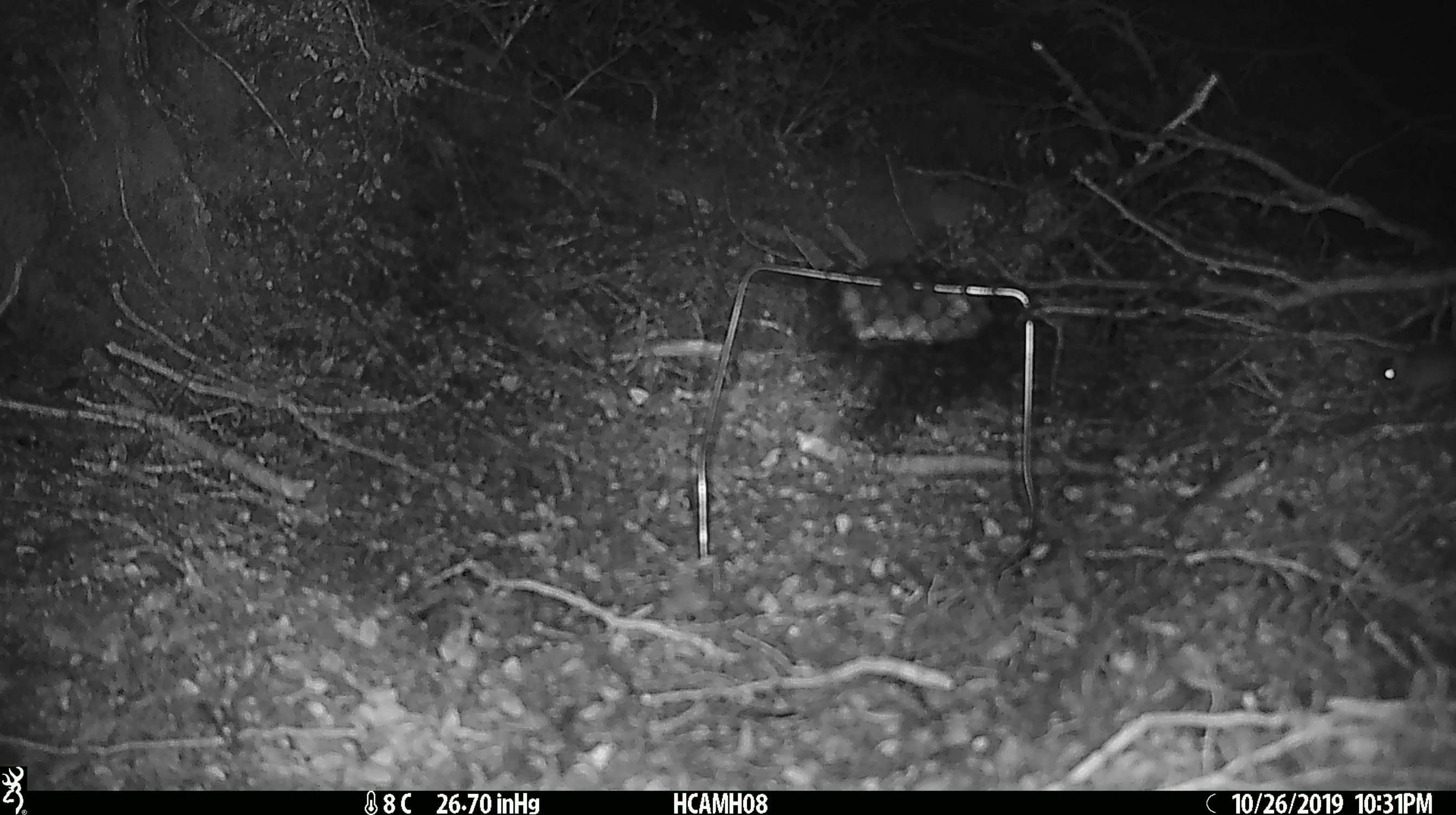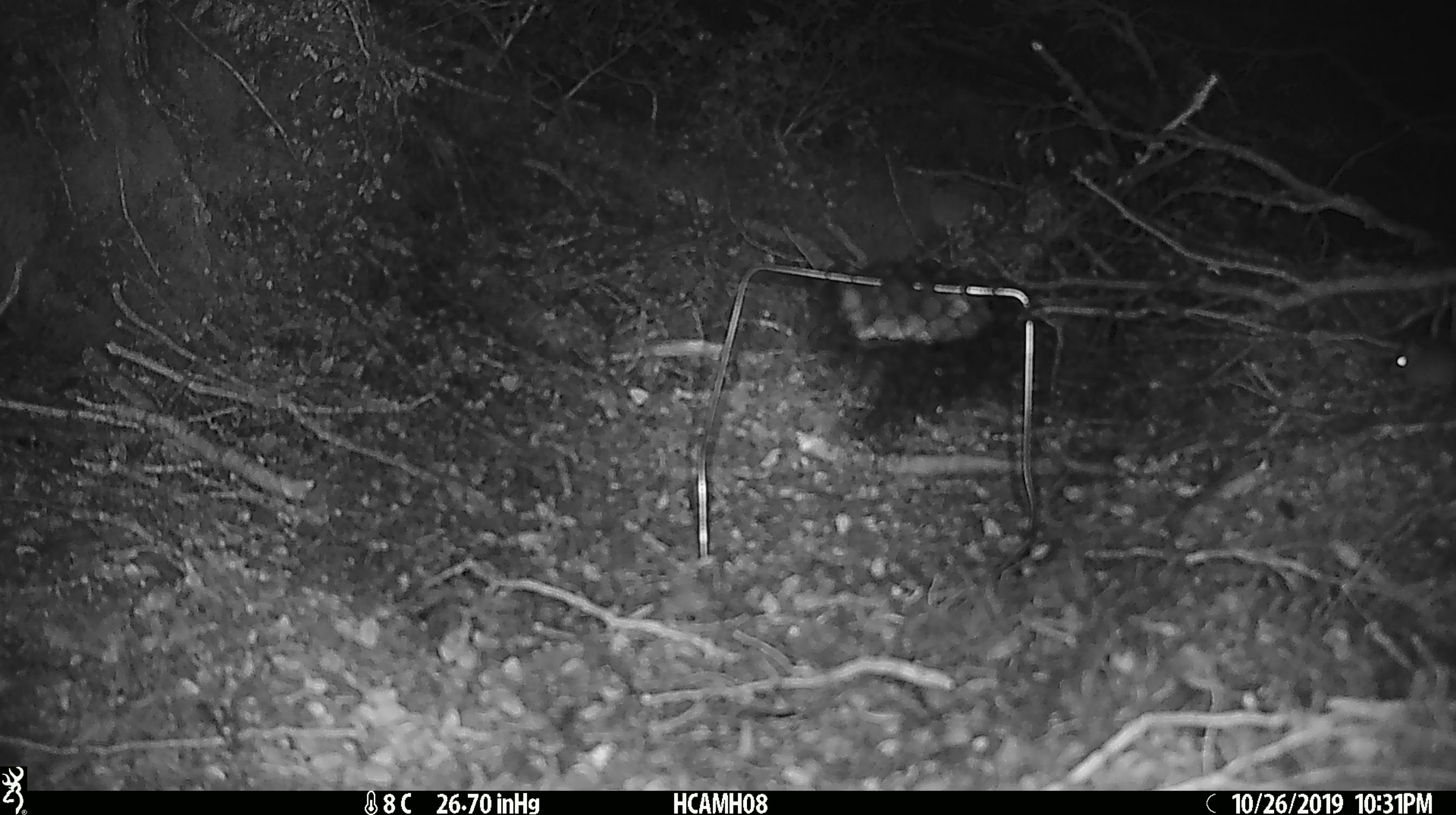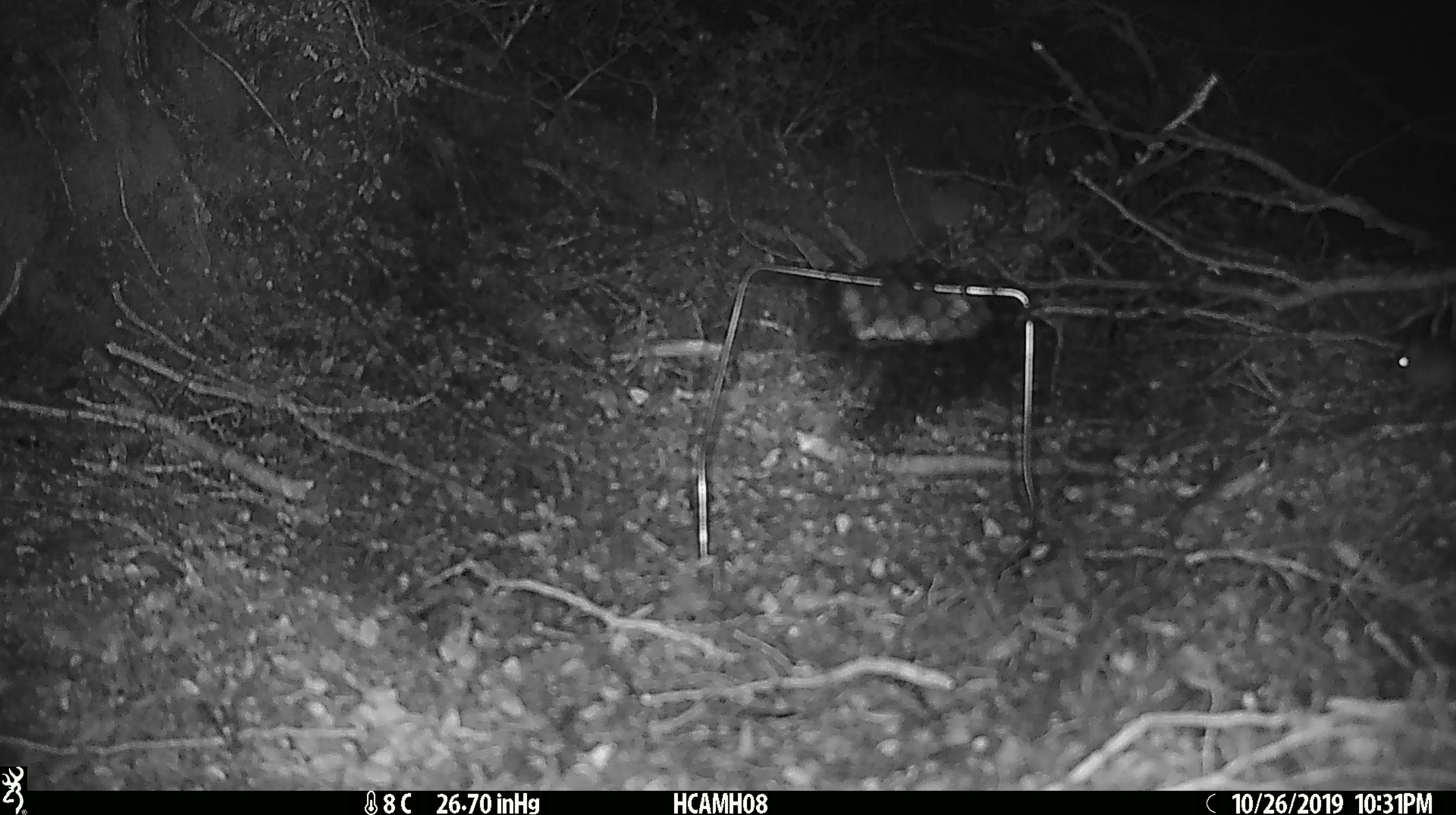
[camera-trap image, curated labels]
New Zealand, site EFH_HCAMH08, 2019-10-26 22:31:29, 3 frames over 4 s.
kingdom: Animalia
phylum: Chordata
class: Mammalia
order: Rodentia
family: Muridae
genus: Mus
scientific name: Mus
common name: mouse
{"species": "mouse (Mus)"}